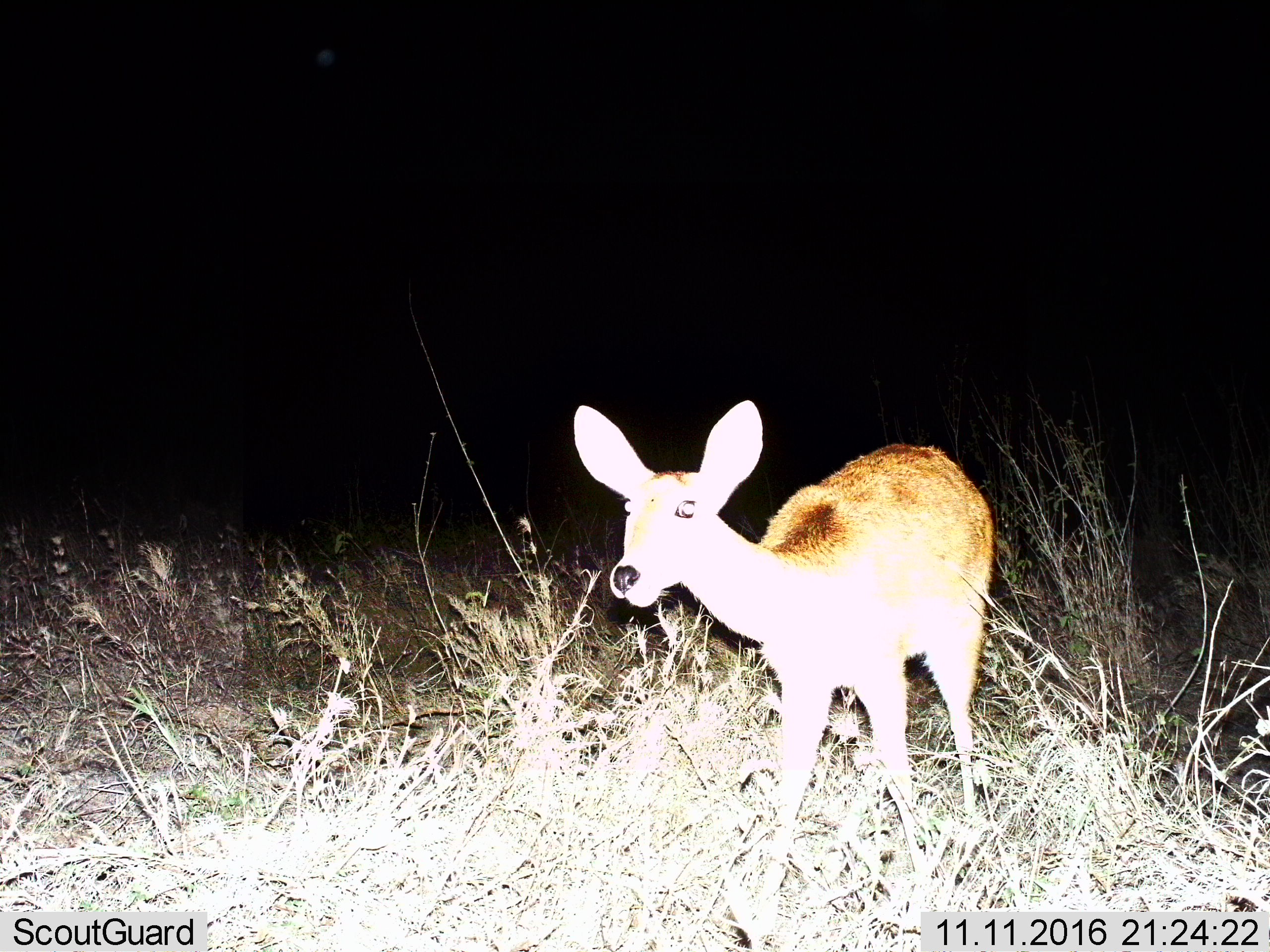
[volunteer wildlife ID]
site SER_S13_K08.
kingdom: Animalia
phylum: Chordata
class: Mammalia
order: Artiodactyla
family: Bovidae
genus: Redunca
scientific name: Redunca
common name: reedbuck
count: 1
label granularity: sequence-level